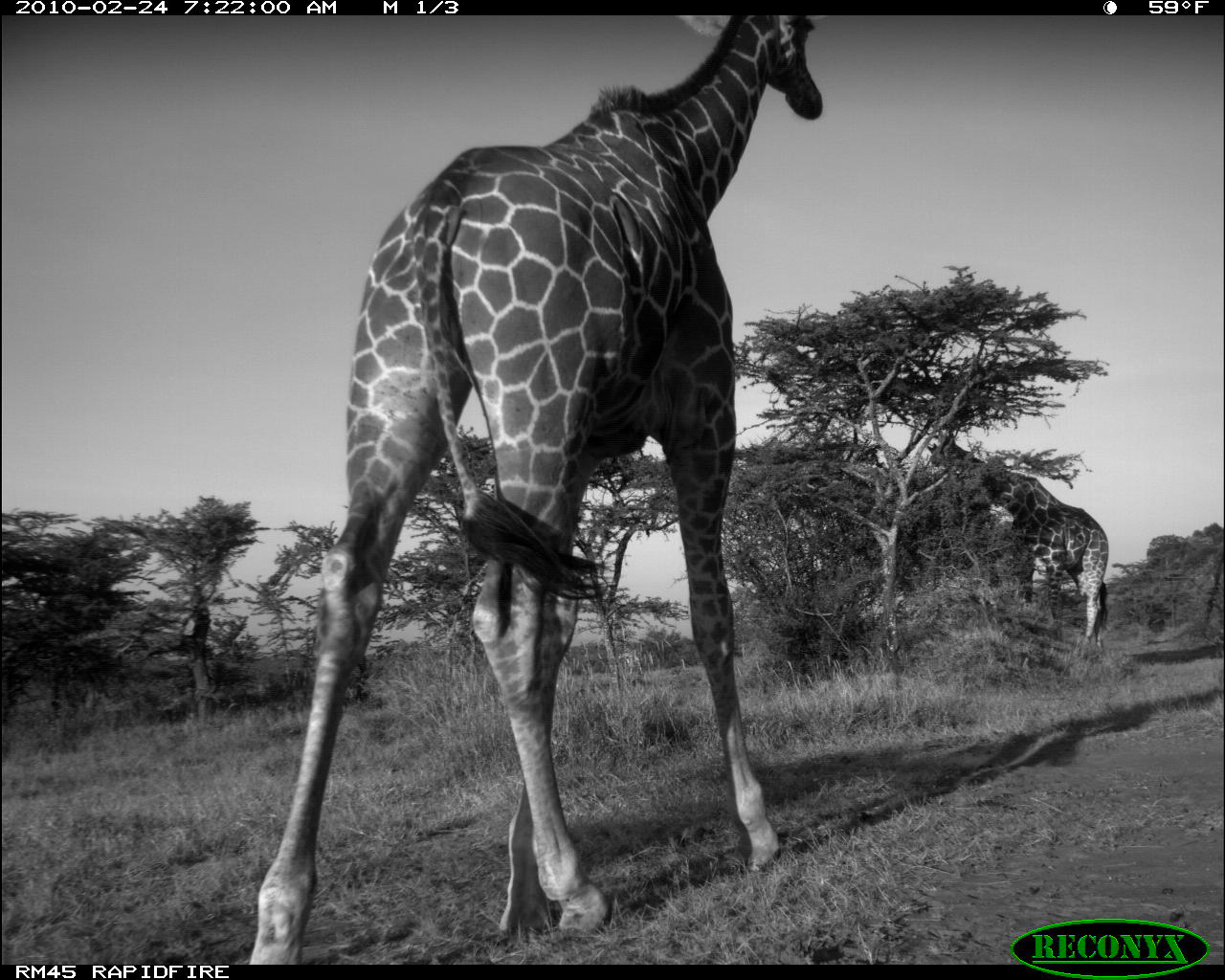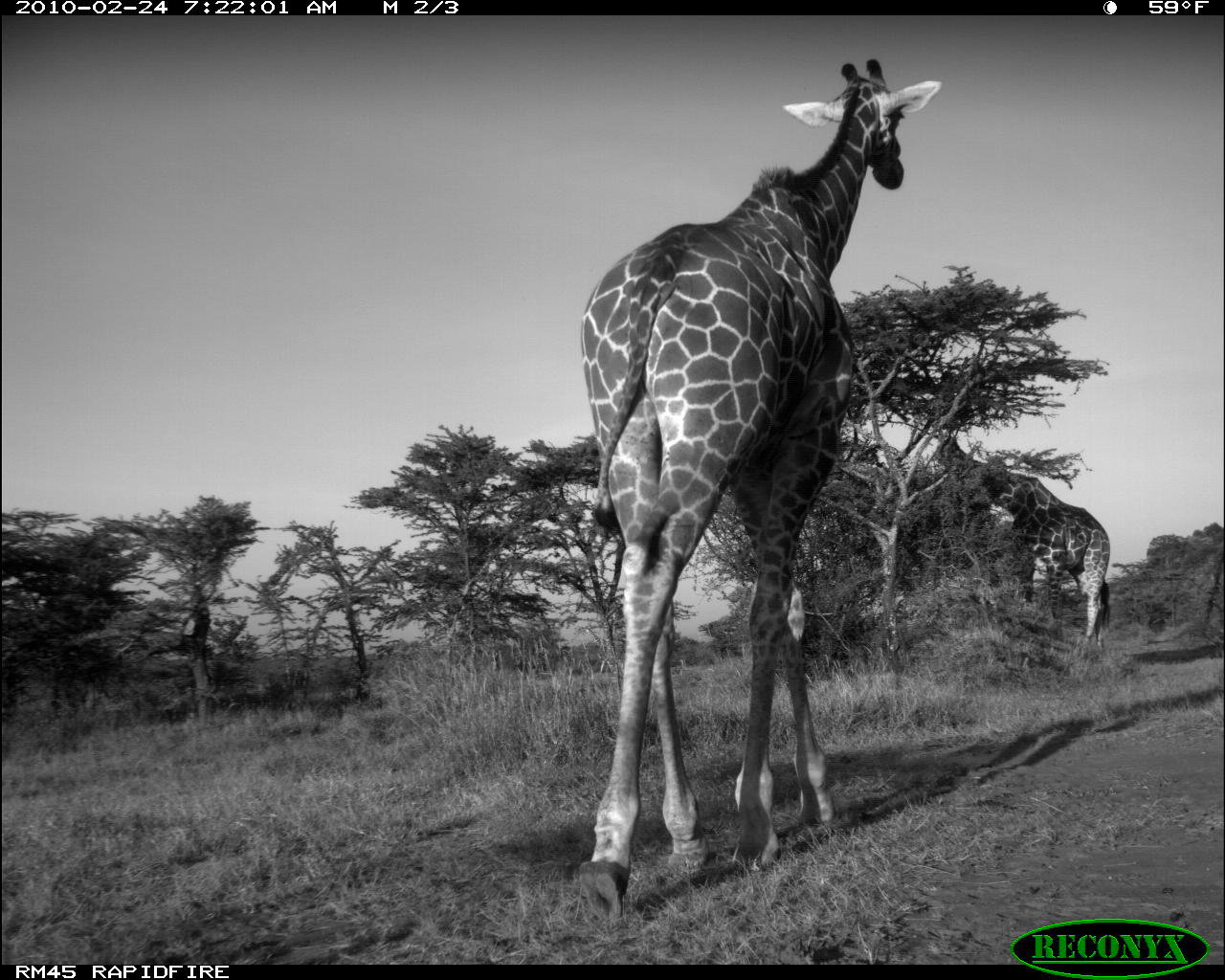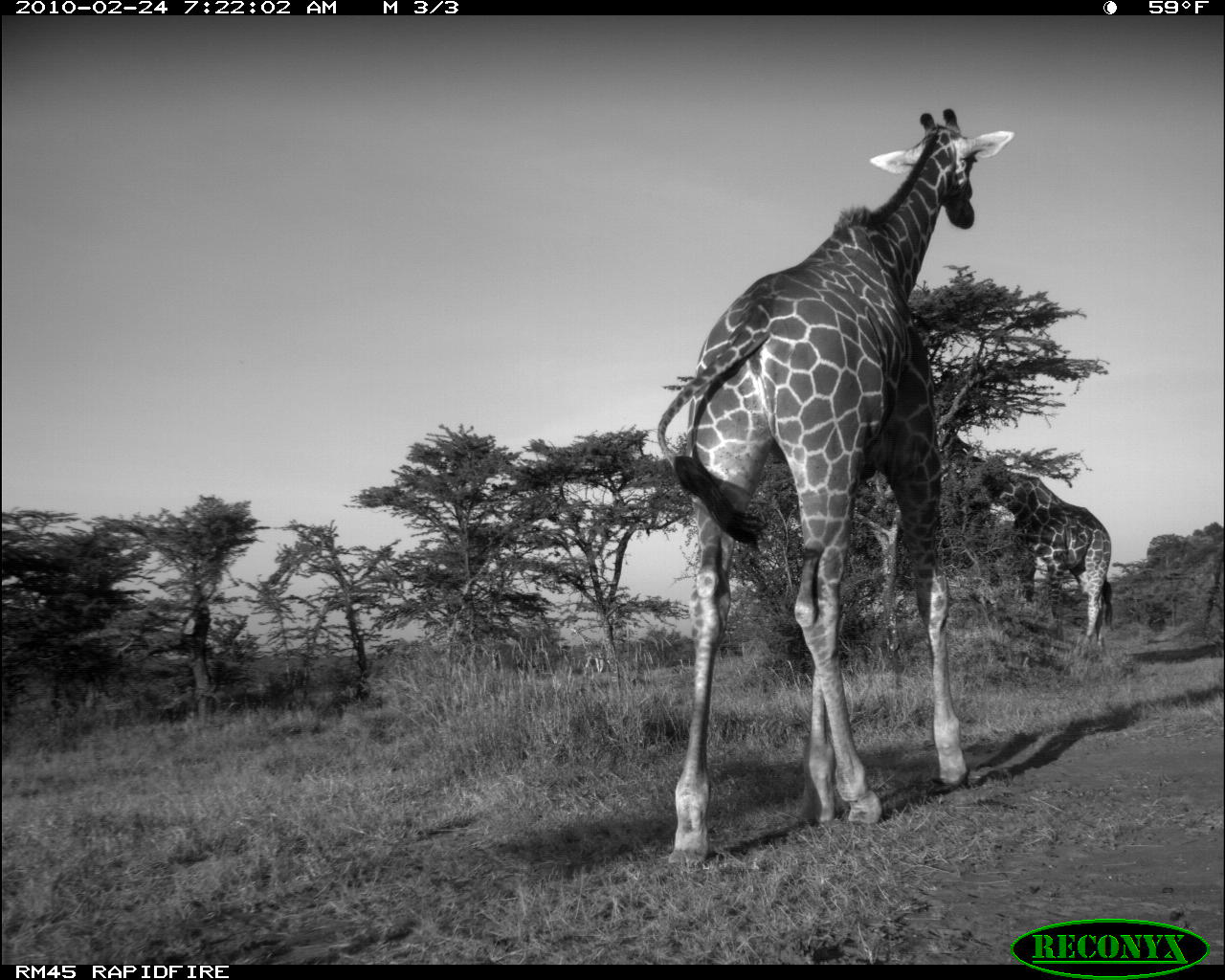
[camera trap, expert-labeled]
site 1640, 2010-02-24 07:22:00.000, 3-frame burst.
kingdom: Animalia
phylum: Chordata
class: Mammalia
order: Artiodactyla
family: Giraffidae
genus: Giraffa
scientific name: Giraffa camelopardalis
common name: giraffe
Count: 2.